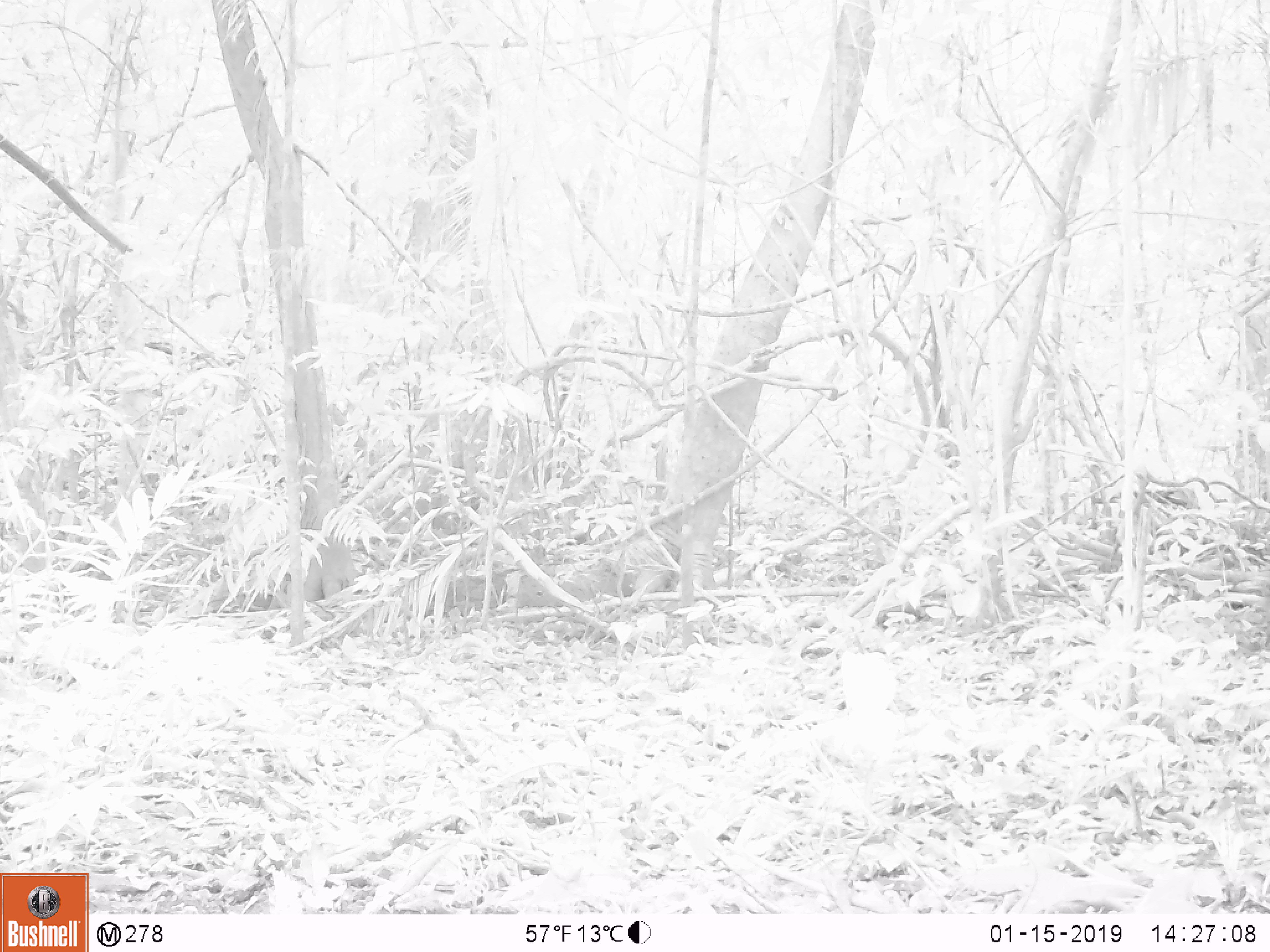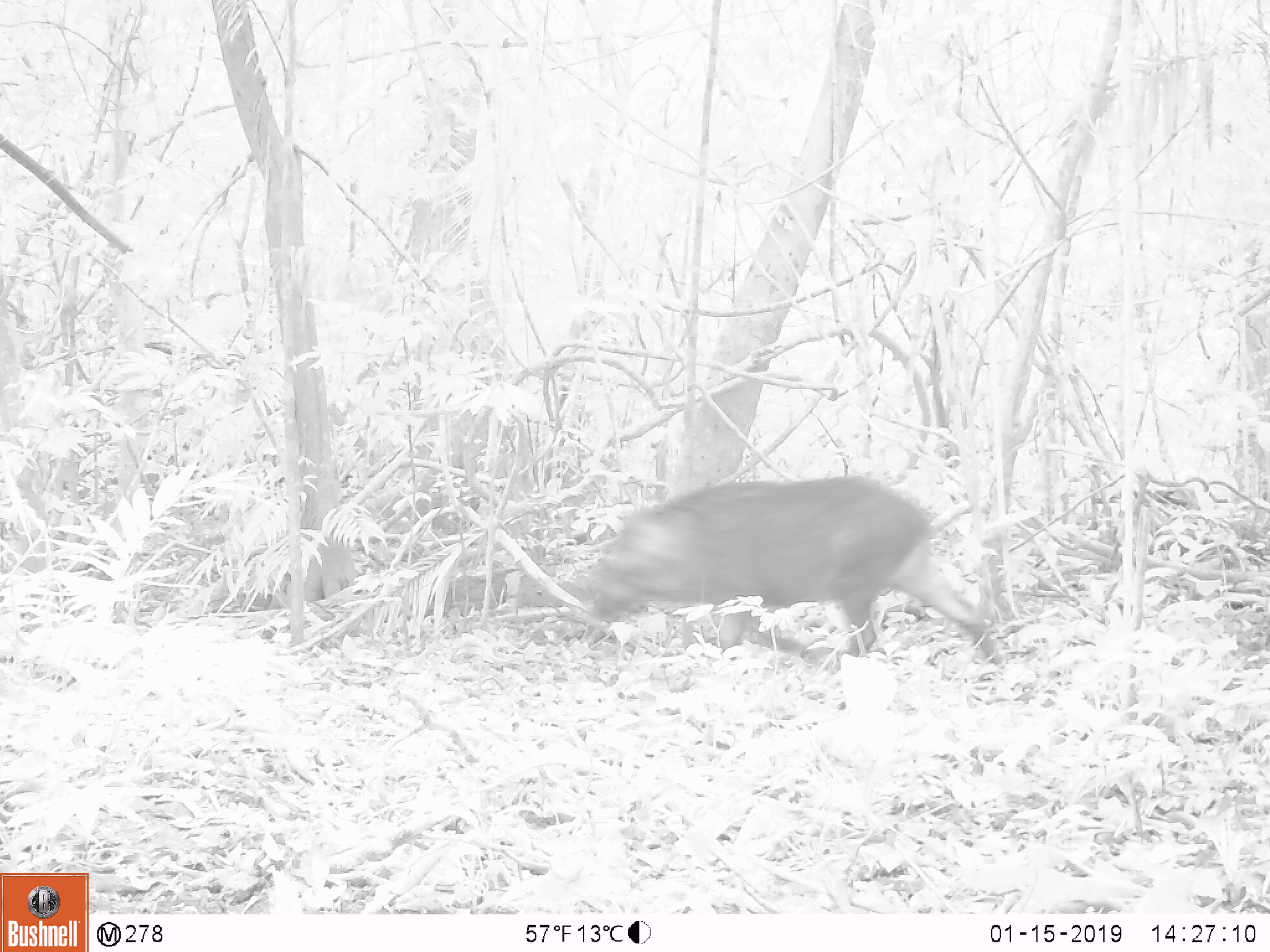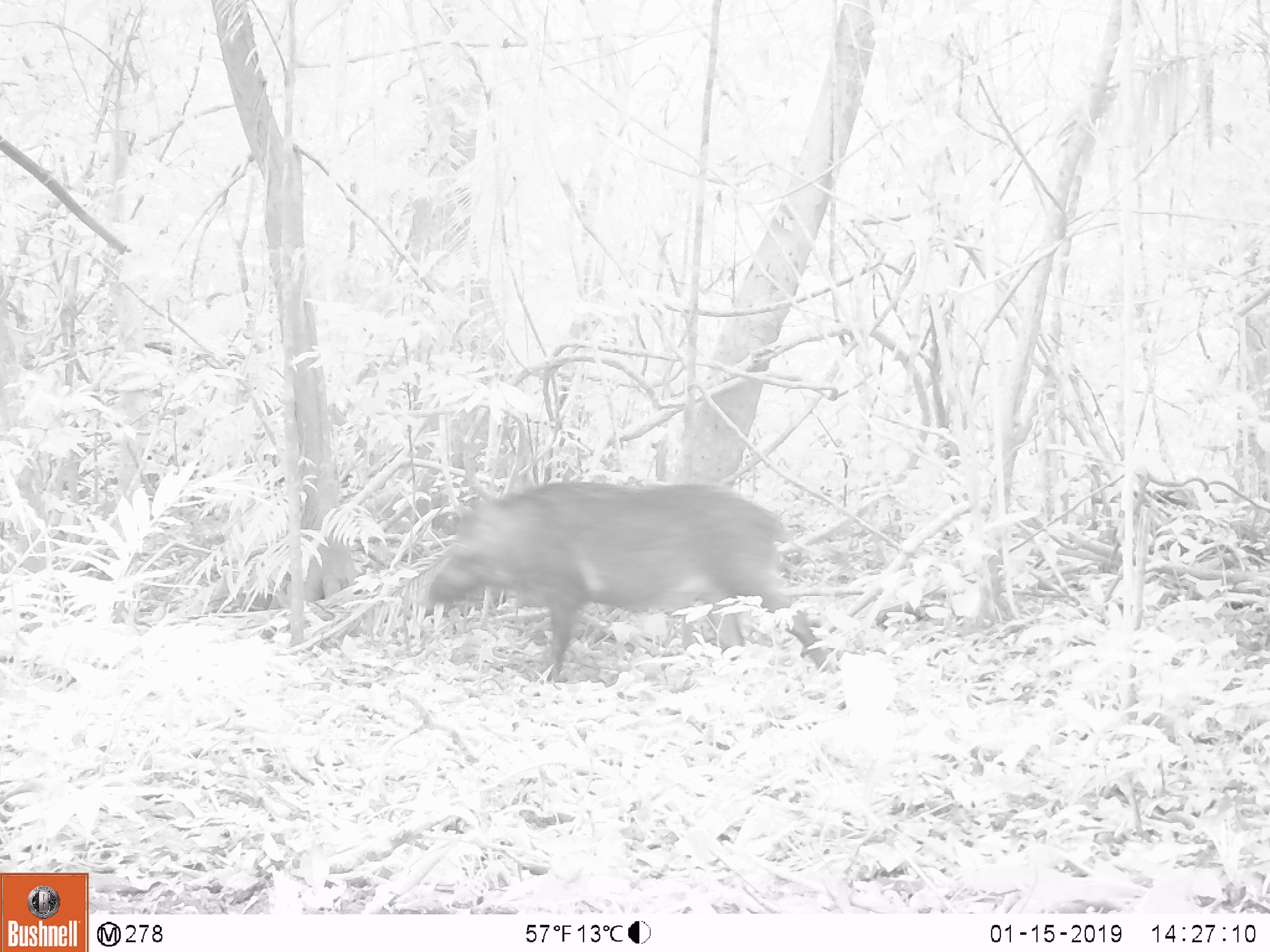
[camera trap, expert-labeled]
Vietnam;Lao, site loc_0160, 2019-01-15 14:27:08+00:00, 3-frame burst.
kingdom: Animalia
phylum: Chordata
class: Mammalia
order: Artiodactyla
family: Suidae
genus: Sus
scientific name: Sus scrofa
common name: eurasian wild pig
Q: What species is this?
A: Eurasian wild pig (Sus scrofa).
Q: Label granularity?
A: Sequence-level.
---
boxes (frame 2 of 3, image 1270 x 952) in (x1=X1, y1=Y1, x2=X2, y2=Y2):
eurasian wild pig: (x1=583, y1=472, x2=1004, y2=679)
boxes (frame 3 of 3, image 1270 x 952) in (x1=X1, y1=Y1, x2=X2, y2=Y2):
eurasian wild pig: (x1=422, y1=476, x2=849, y2=682)